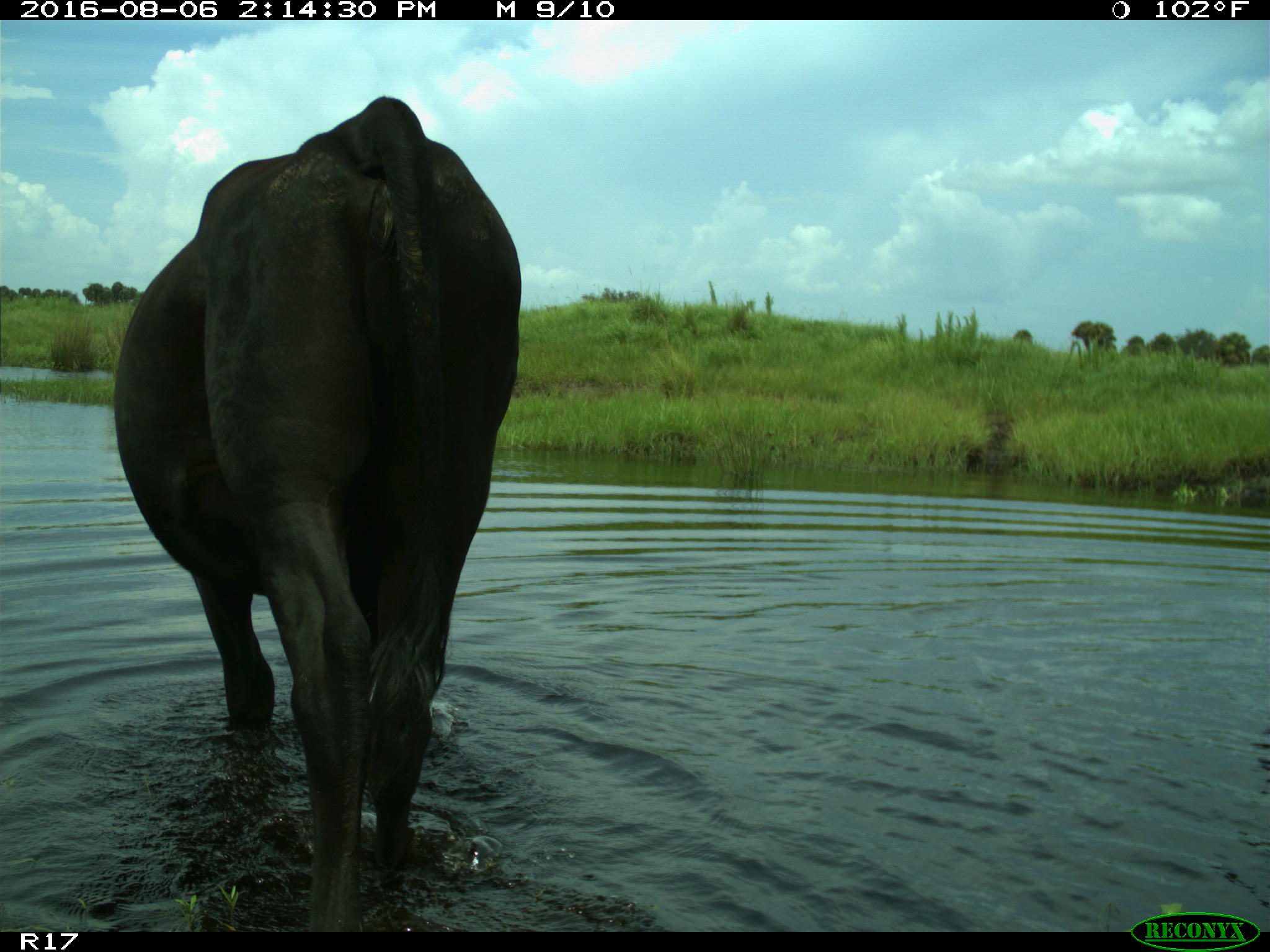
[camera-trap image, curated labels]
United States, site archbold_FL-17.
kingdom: Animalia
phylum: Chordata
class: Mammalia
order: Artiodactyla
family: Bovidae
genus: Bos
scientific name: Bos taurus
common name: domestic cow